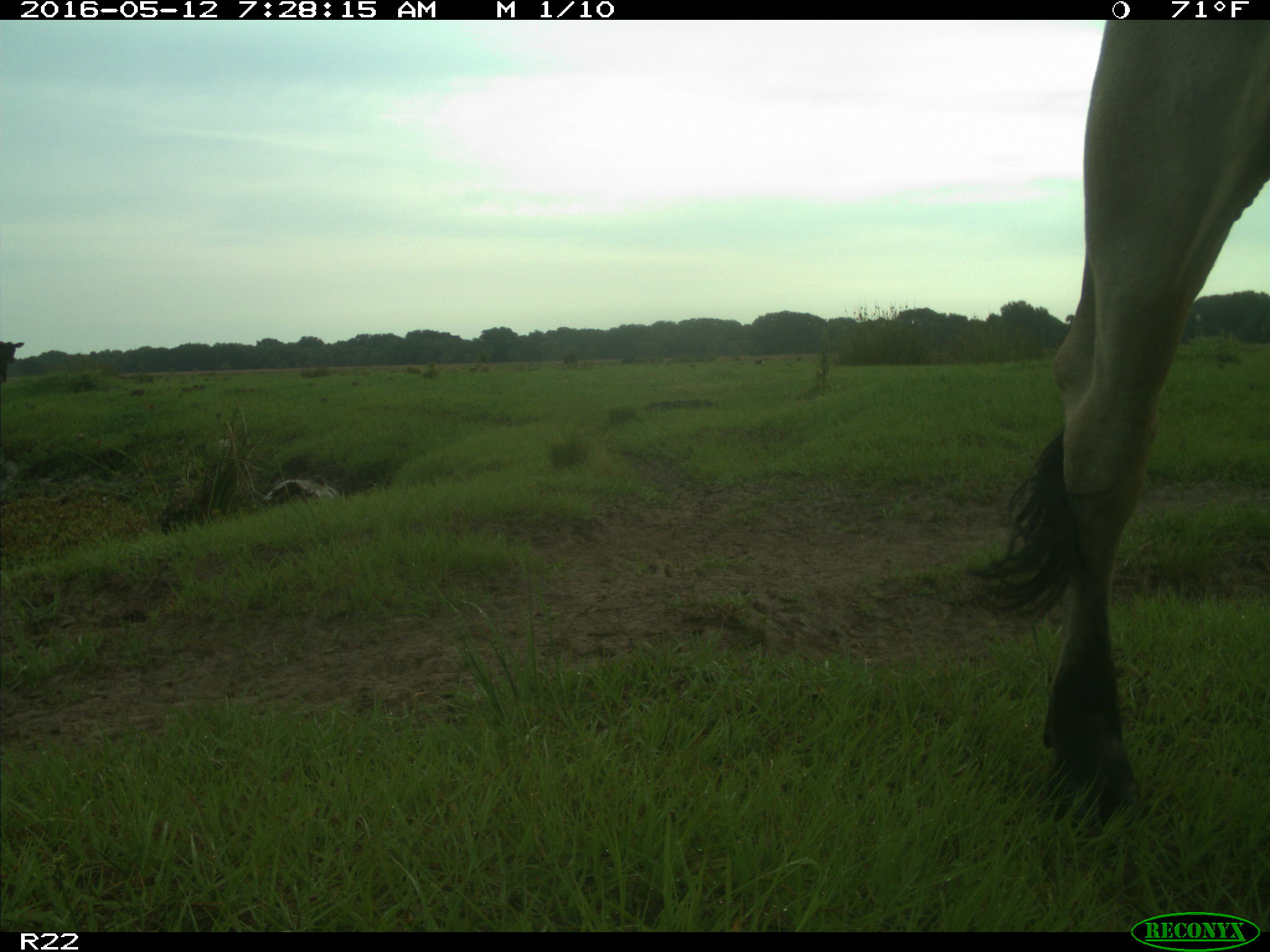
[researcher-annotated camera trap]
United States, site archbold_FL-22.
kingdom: Animalia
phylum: Chordata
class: Mammalia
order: Artiodactyla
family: Bovidae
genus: Bos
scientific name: Bos taurus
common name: domestic cow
Bos taurus (domestic cow).